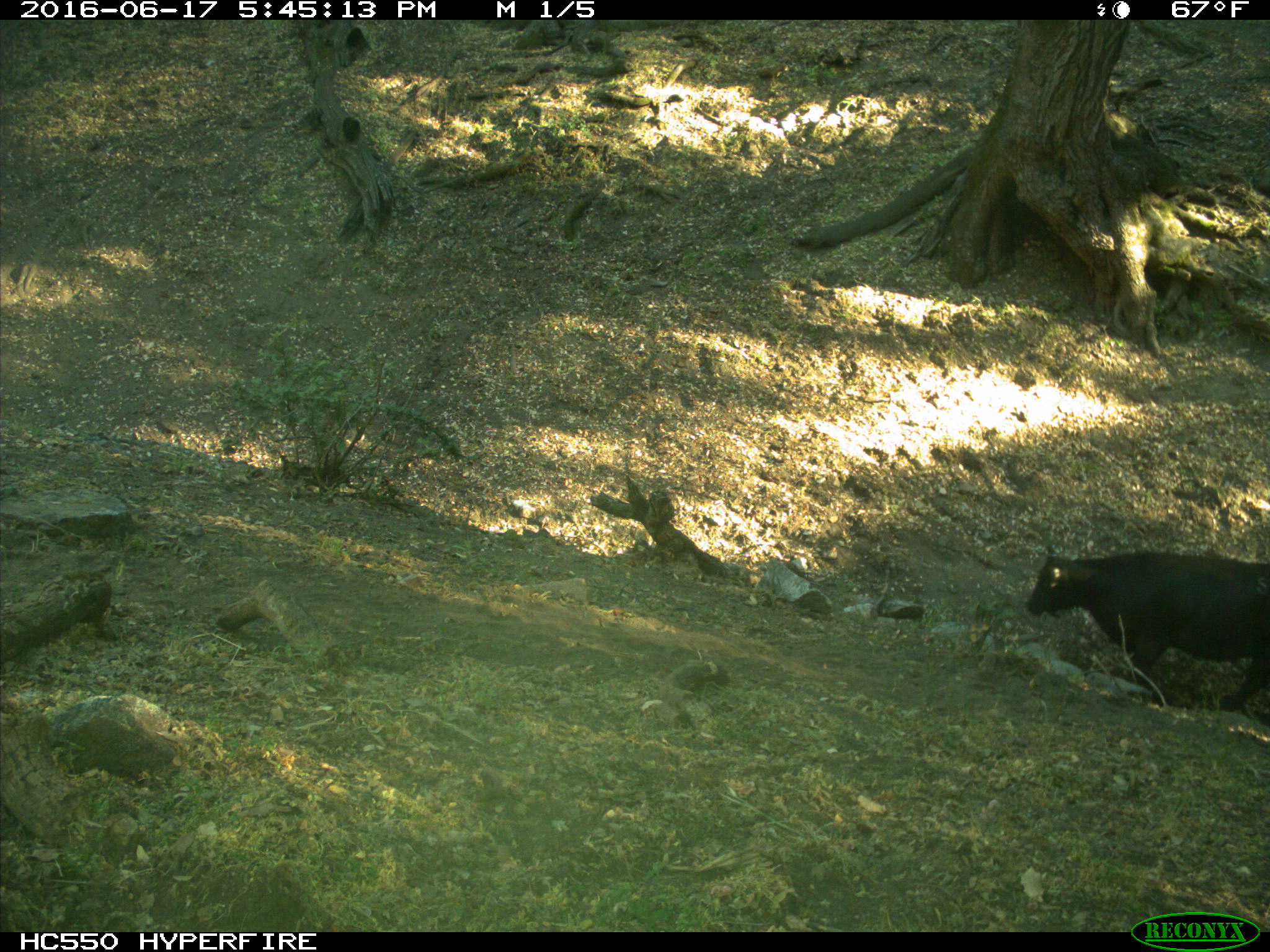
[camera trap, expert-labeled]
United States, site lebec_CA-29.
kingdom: Animalia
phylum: Chordata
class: Mammalia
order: Artiodactyla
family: Bovidae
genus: Bos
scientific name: Bos taurus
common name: domestic cow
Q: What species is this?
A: Bos taurus (domestic cow).